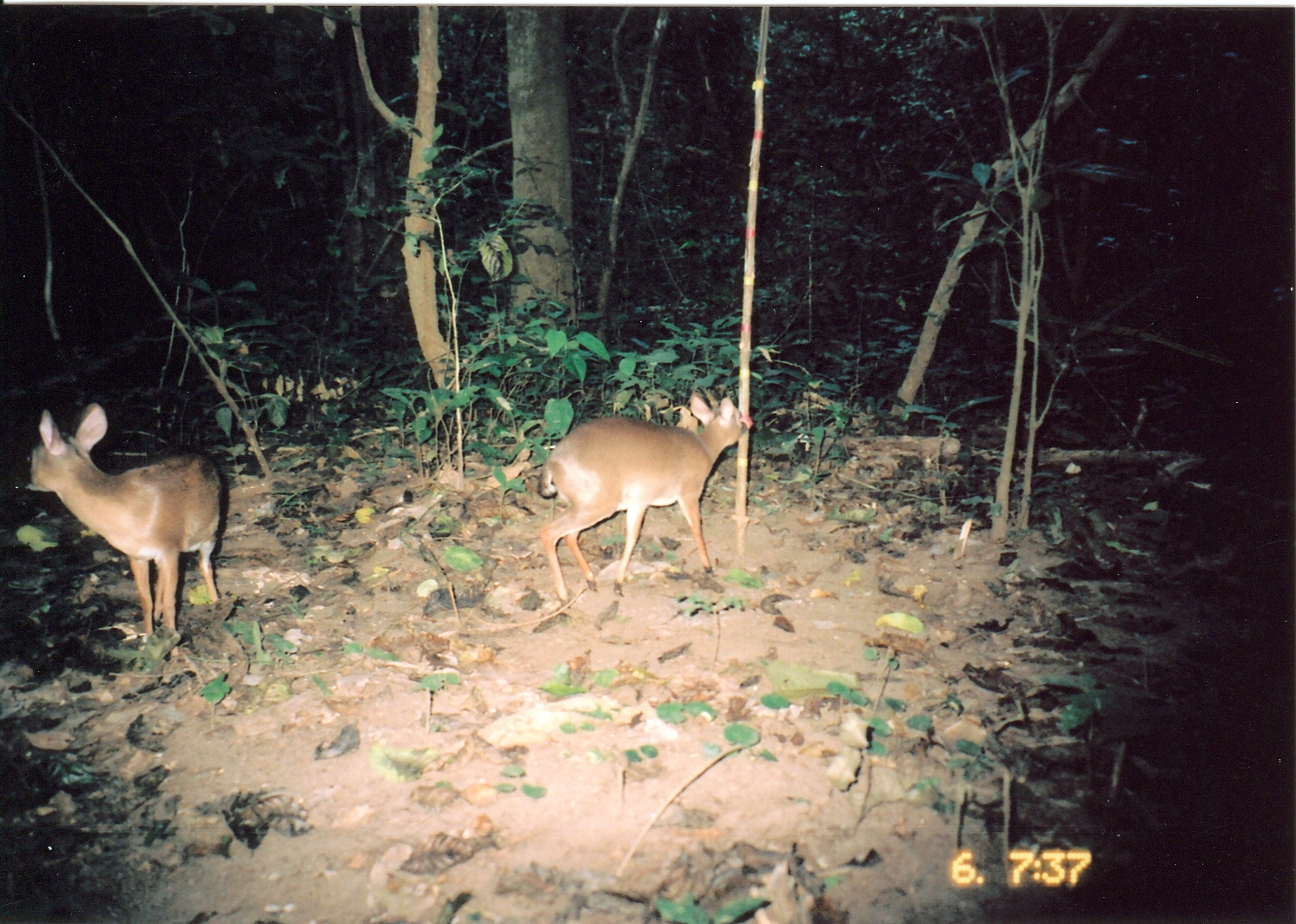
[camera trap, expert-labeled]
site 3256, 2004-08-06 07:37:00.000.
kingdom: Animalia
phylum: Chordata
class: Mammalia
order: Artiodactyla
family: Bovidae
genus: Nesotragus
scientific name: Nesotragus moschatus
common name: suni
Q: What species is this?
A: Nesotragus moschatus (suni).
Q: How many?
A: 2.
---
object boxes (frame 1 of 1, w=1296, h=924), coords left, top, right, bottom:
nesotragus moschatus: 25, 402, 222, 641; 536, 391, 752, 604